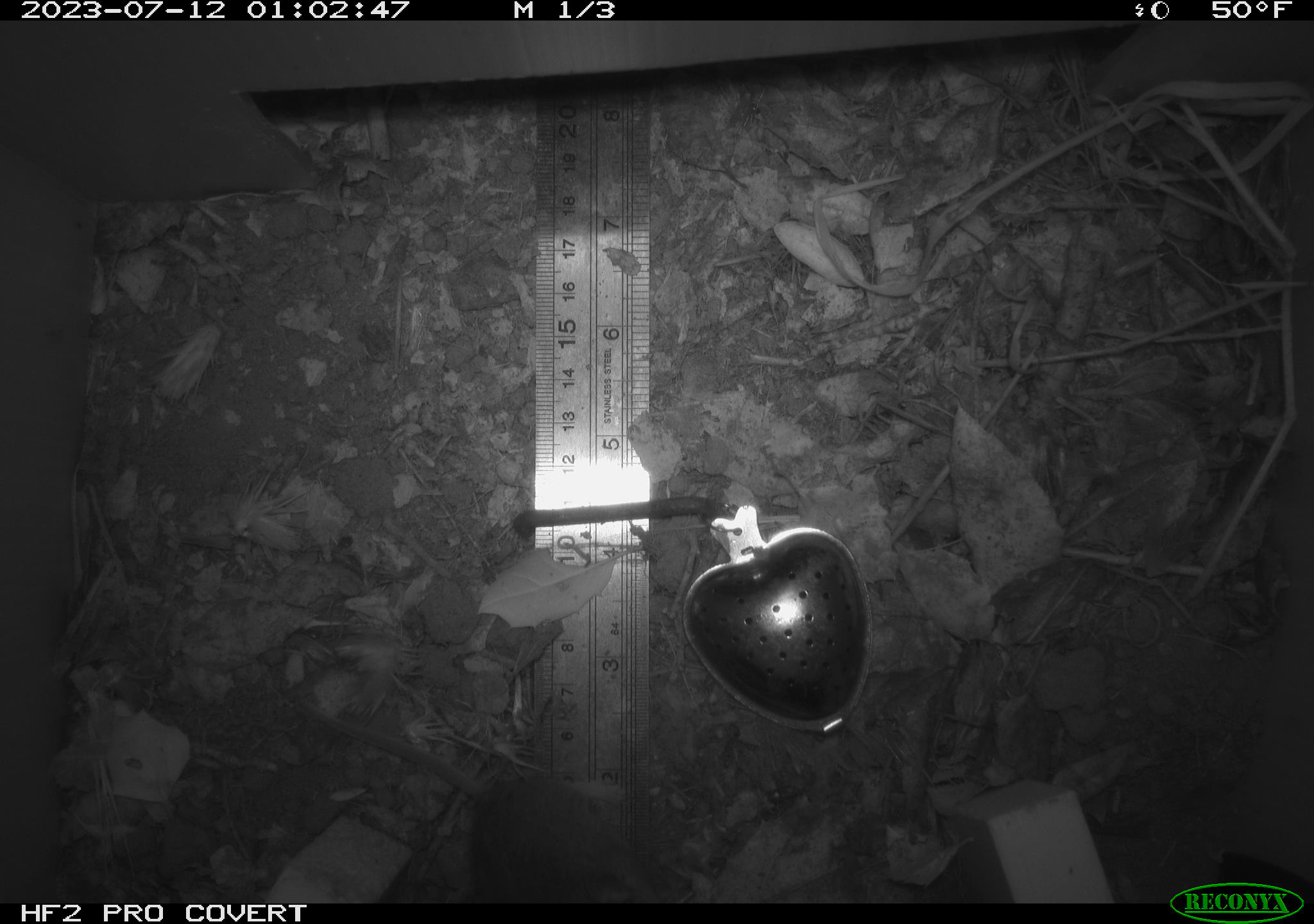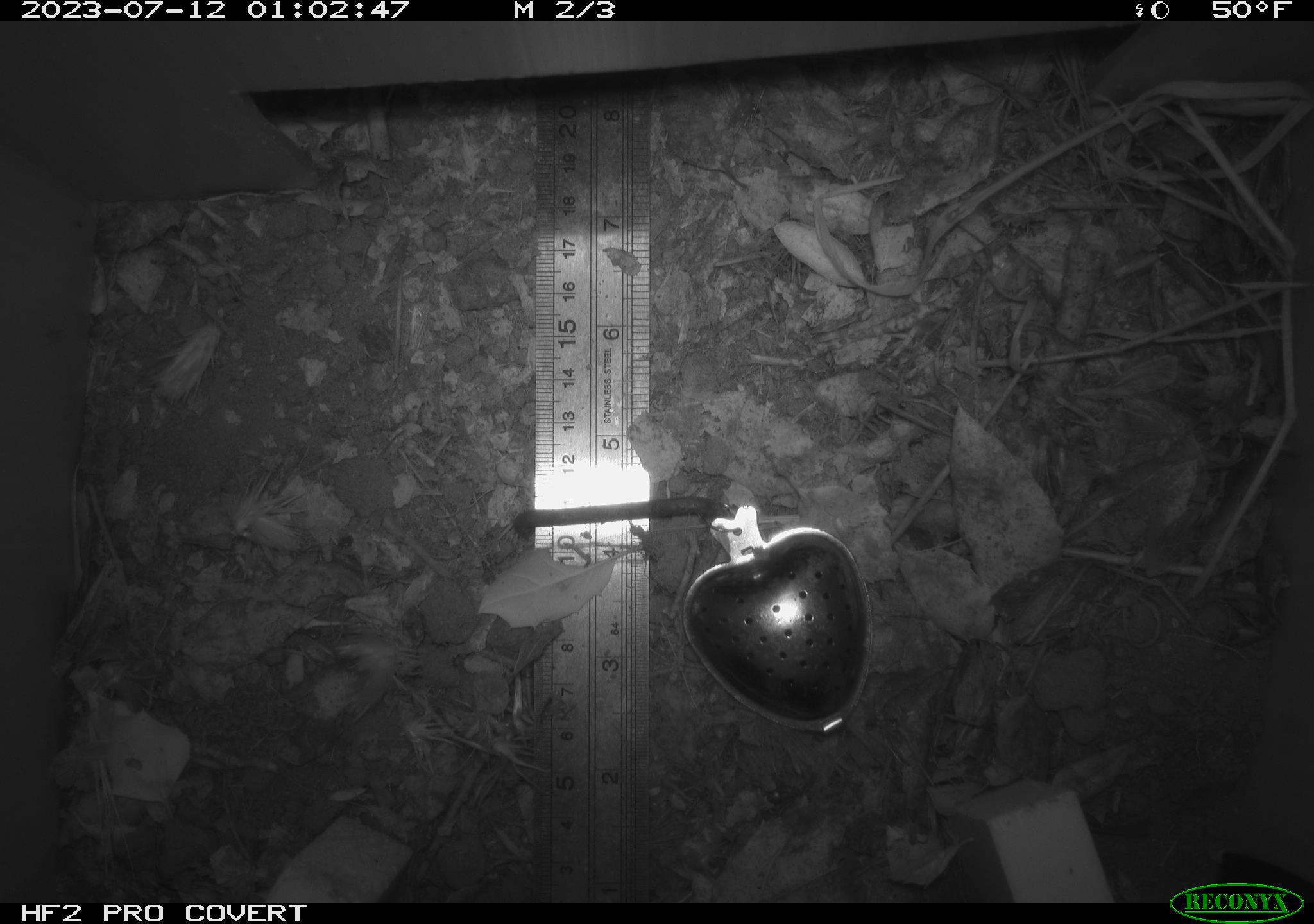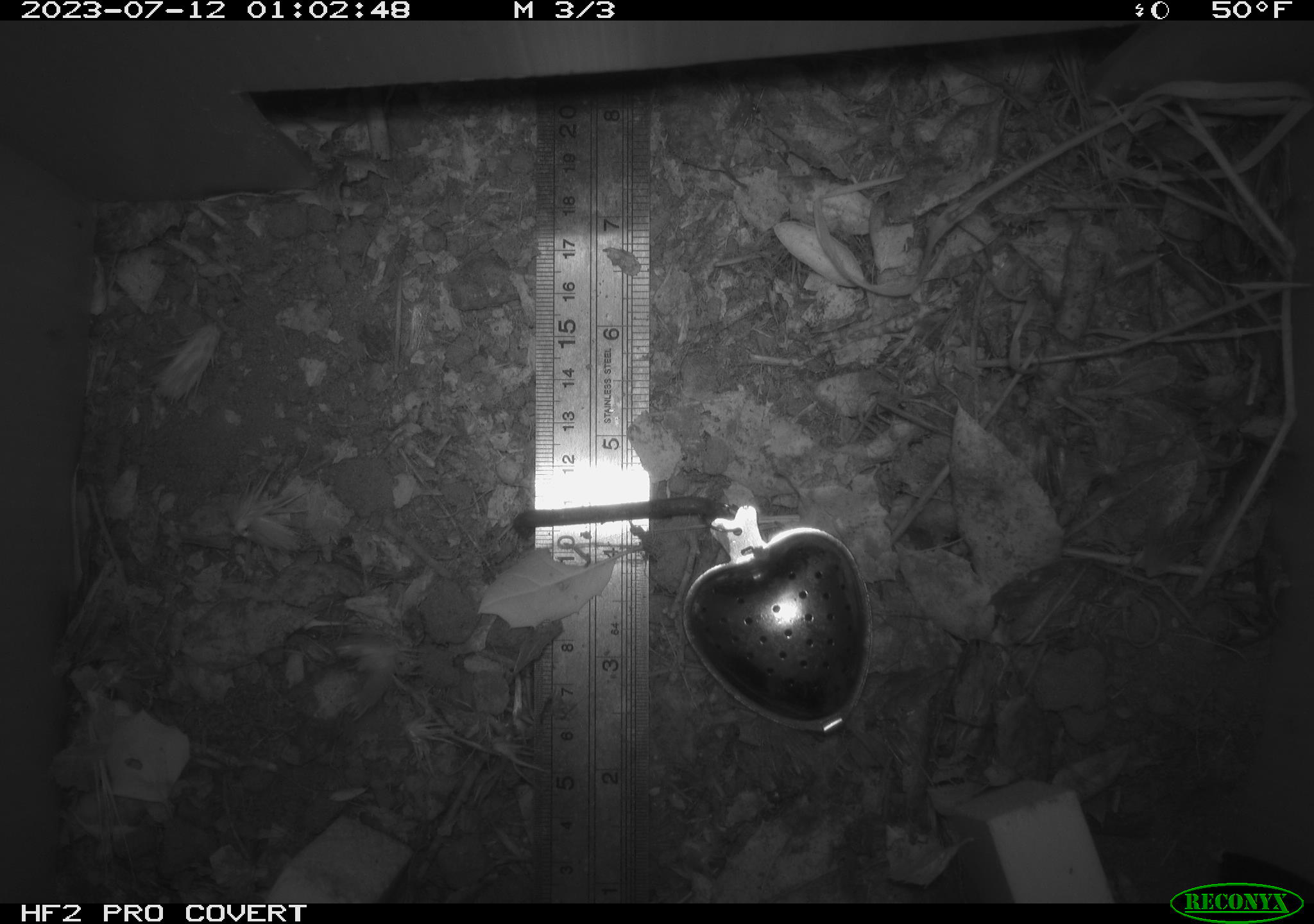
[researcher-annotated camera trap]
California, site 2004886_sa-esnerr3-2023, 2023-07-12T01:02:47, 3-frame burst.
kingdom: Animalia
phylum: Chordata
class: Mammalia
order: Rodentia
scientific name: Rodentia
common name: mouse species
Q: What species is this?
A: Mouse species (Rodentia).